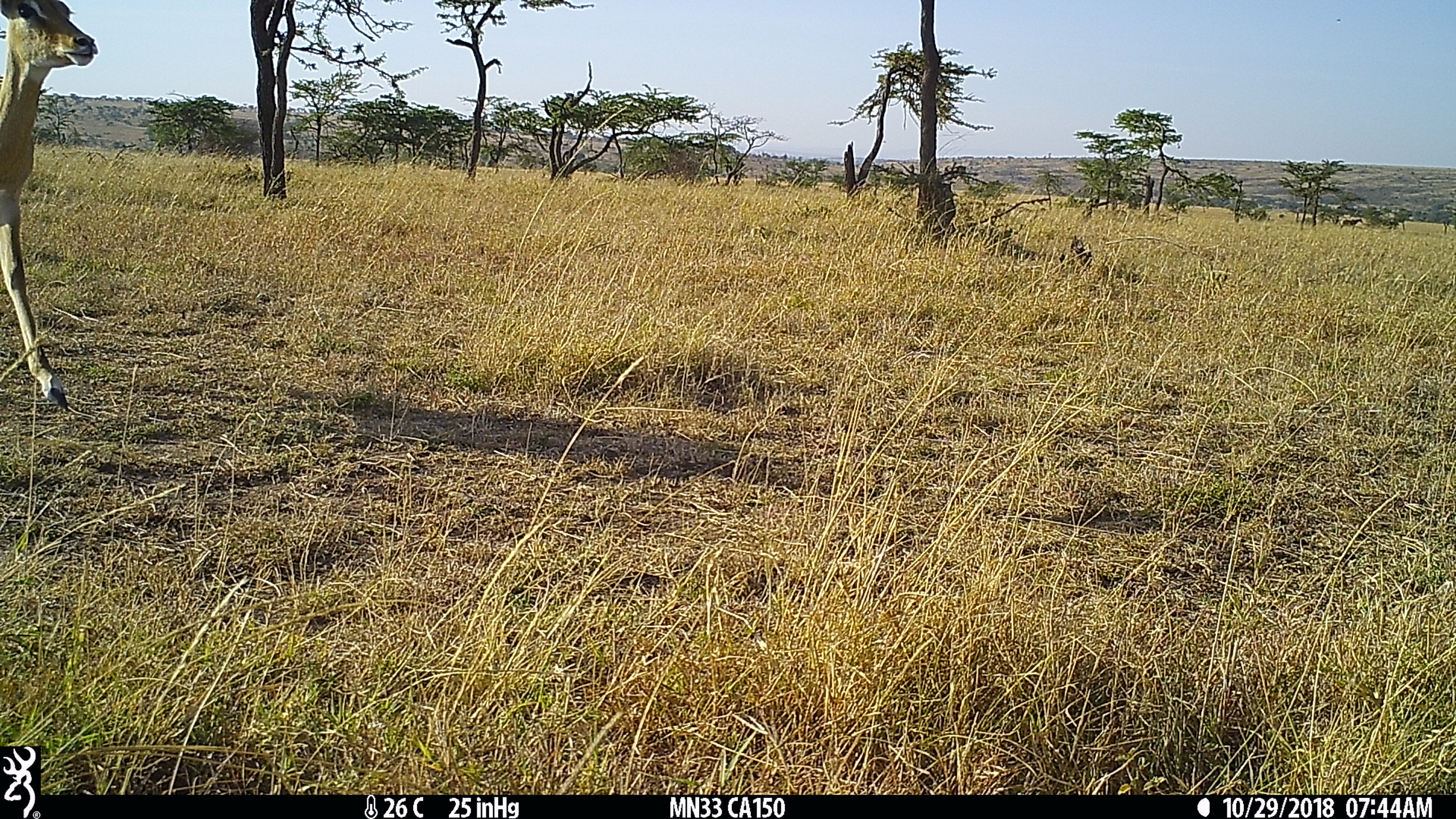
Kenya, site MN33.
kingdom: Animalia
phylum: Chordata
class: Mammalia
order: Artiodactyla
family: Bovidae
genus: Aepyceros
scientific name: Aepyceros melampus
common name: impala